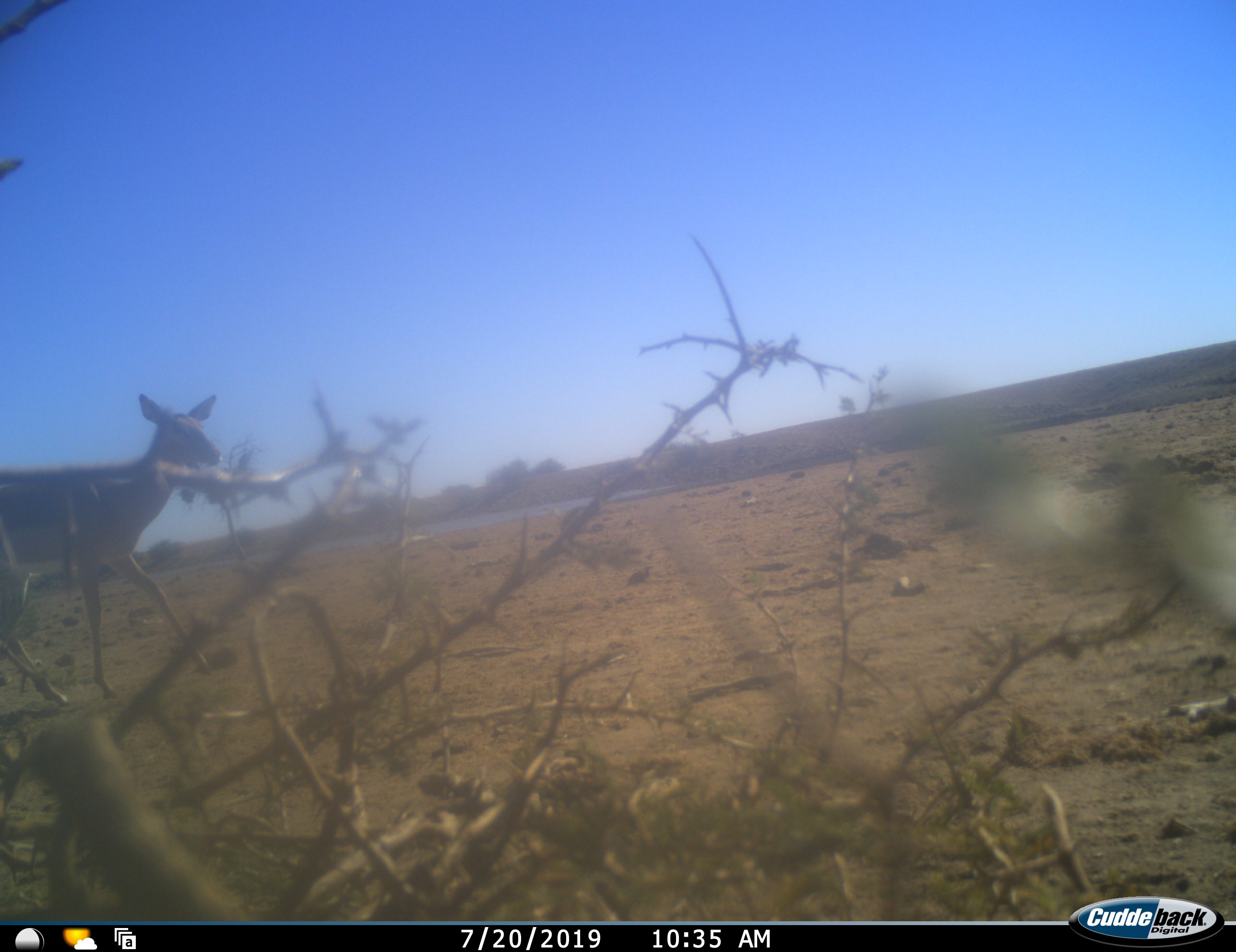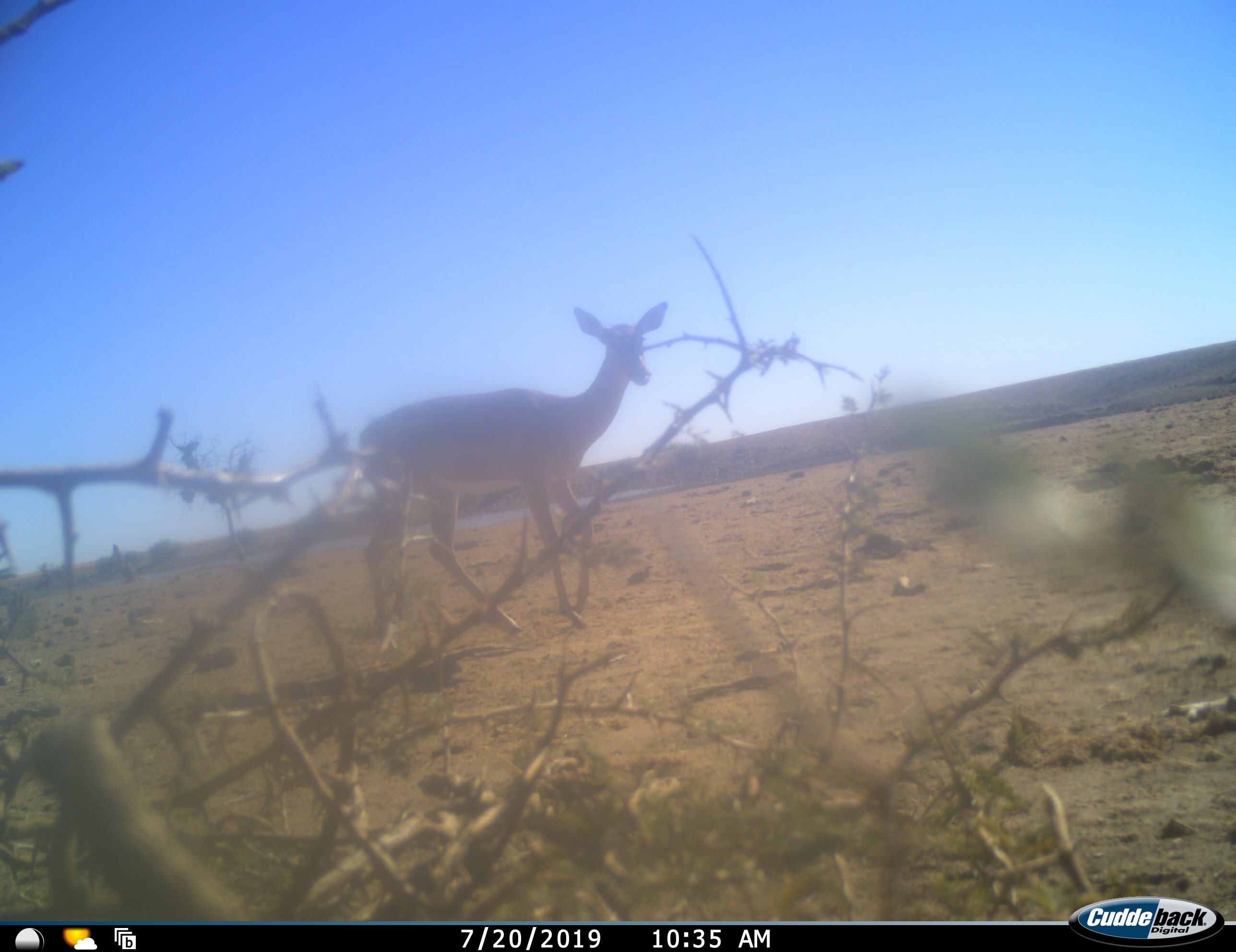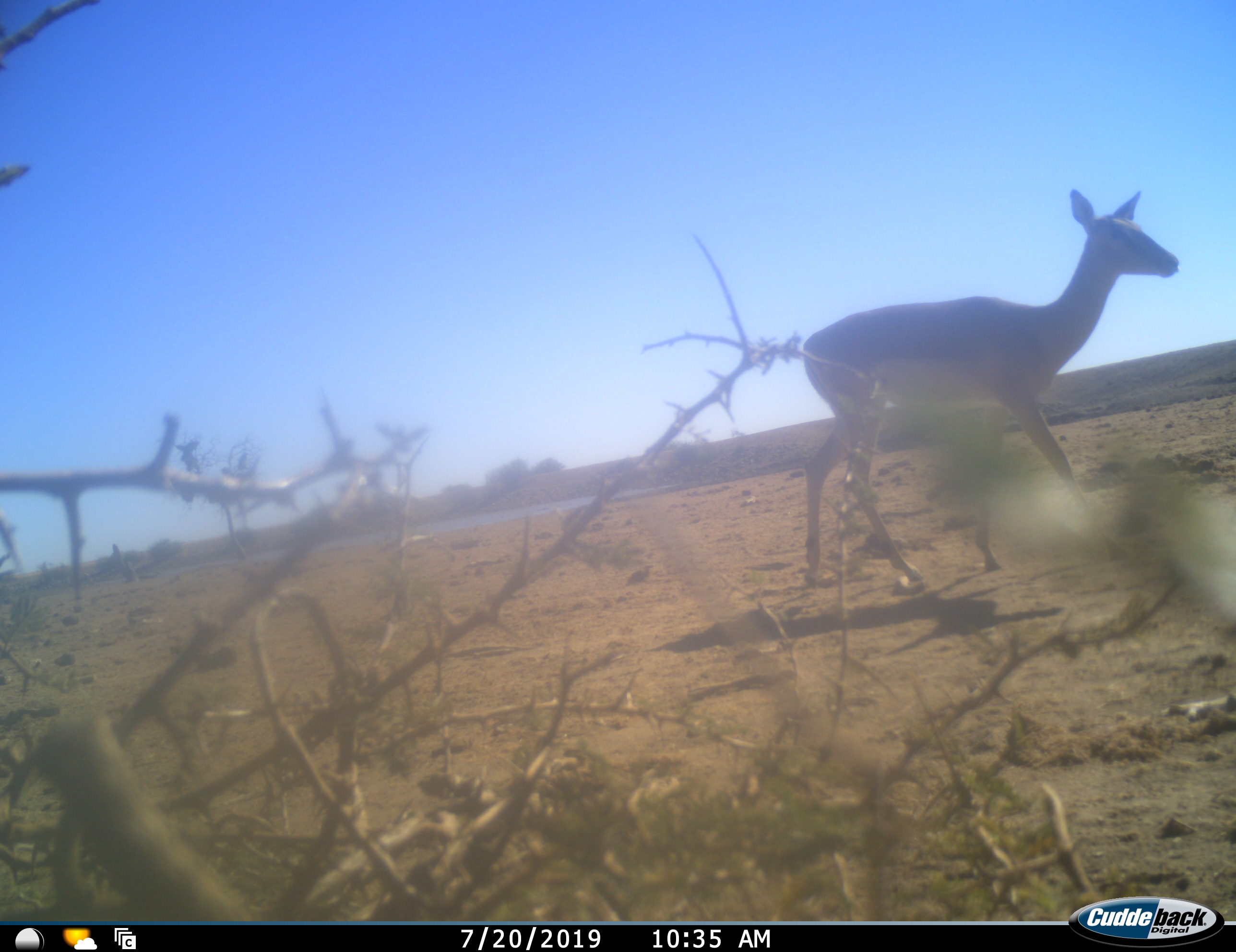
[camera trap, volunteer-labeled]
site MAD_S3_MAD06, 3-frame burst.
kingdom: Animalia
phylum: Chordata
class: Mammalia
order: Artiodactyla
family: Bovidae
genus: Aepyceros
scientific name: Aepyceros melampus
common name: impala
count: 1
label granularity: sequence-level